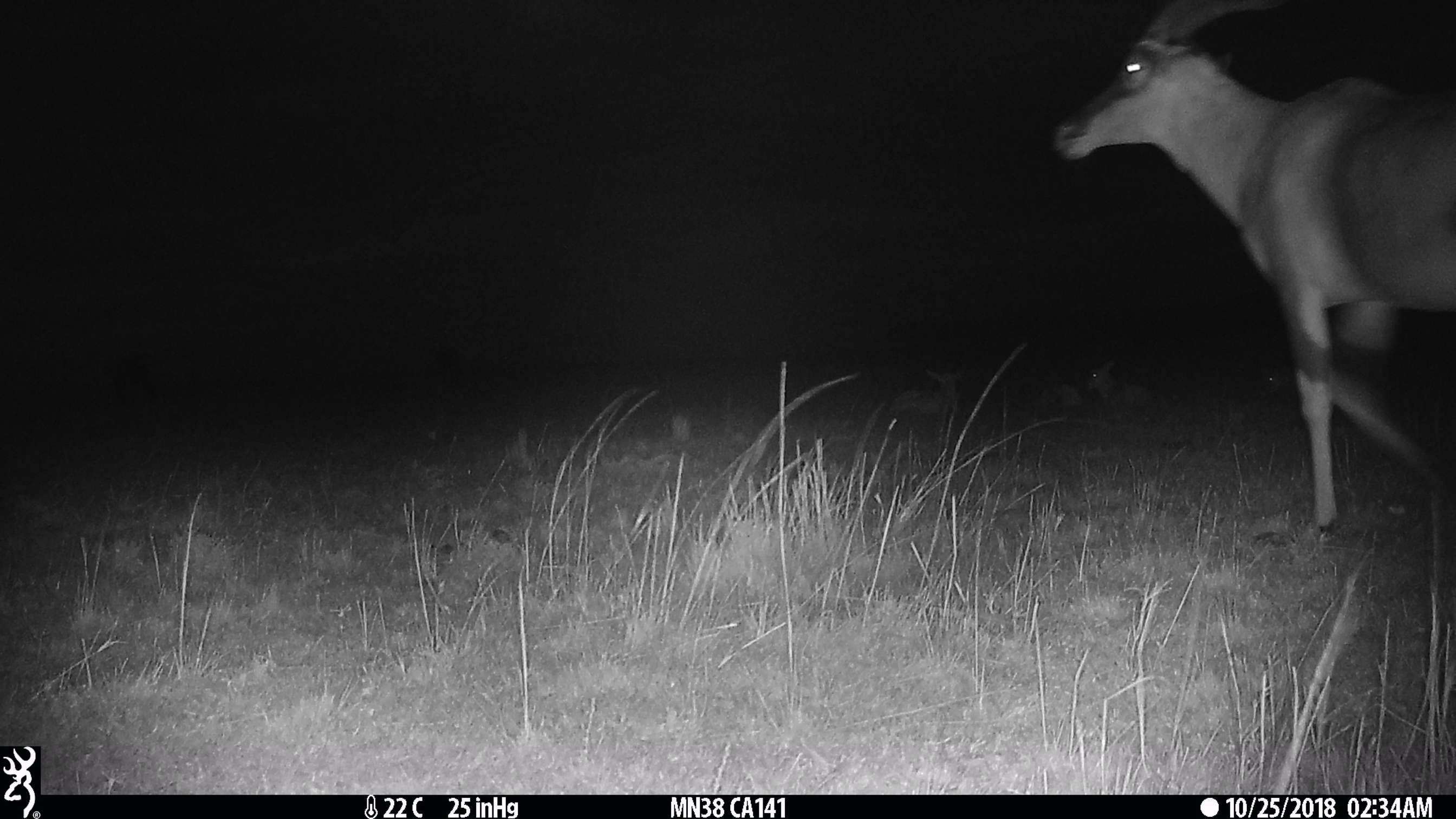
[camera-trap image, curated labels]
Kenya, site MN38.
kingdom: Animalia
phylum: Chordata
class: Mammalia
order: Artiodactyla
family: Bovidae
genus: Damaliscus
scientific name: Damaliscus lunatus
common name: topi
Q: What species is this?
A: Topi (Damaliscus lunatus).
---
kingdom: Animalia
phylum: Chordata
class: Mammalia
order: Artiodactyla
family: Bovidae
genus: Connochaetes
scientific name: Connochaetes taurinus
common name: blue wildebeest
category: wildebeest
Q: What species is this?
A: Wildebeest (blue wildebeest) (Connochaetes taurinus).